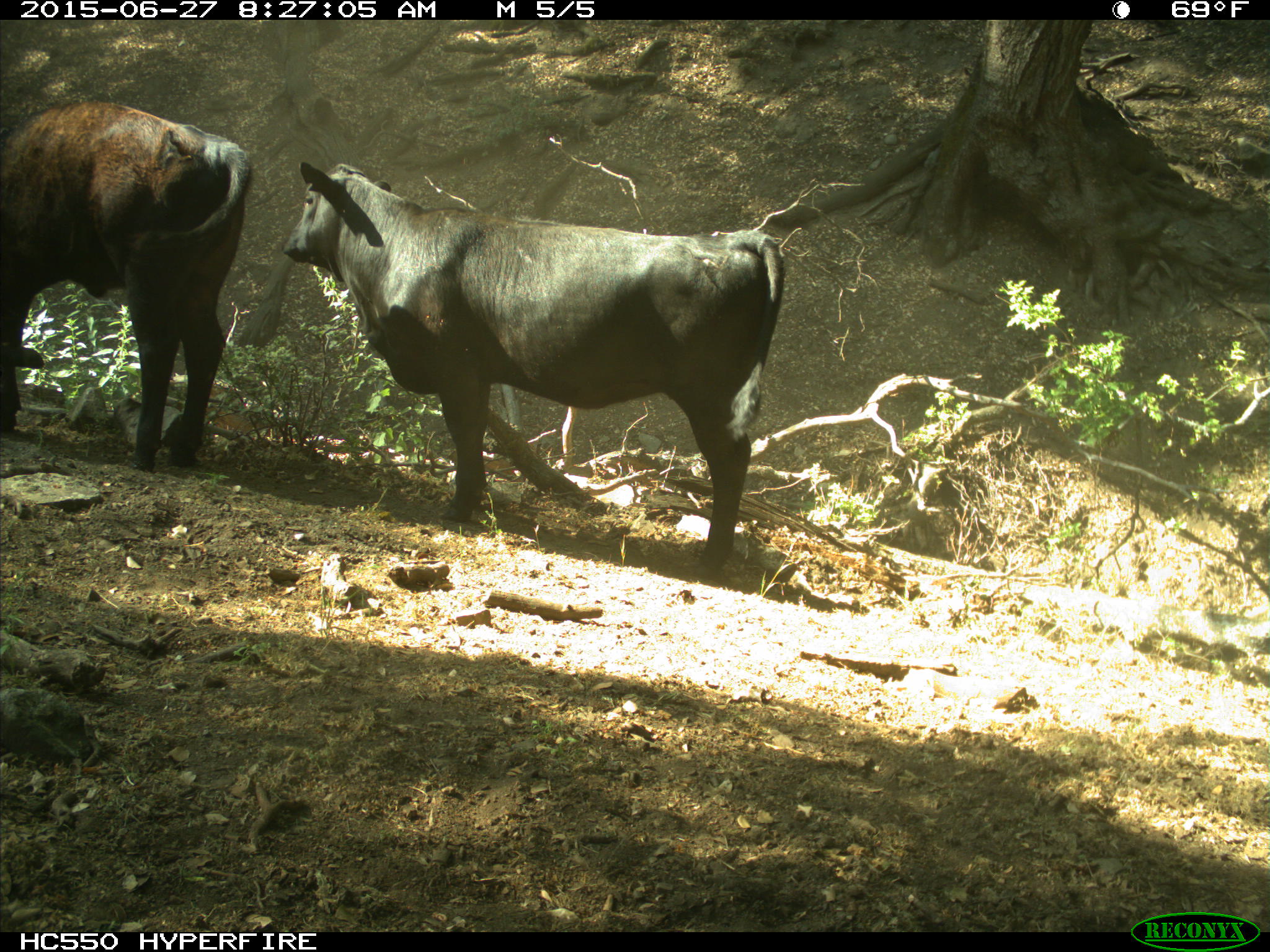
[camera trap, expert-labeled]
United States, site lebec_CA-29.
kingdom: Animalia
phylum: Chordata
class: Mammalia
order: Artiodactyla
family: Bovidae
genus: Bos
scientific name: Bos taurus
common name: domestic cow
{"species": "Bos taurus (domestic cow)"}